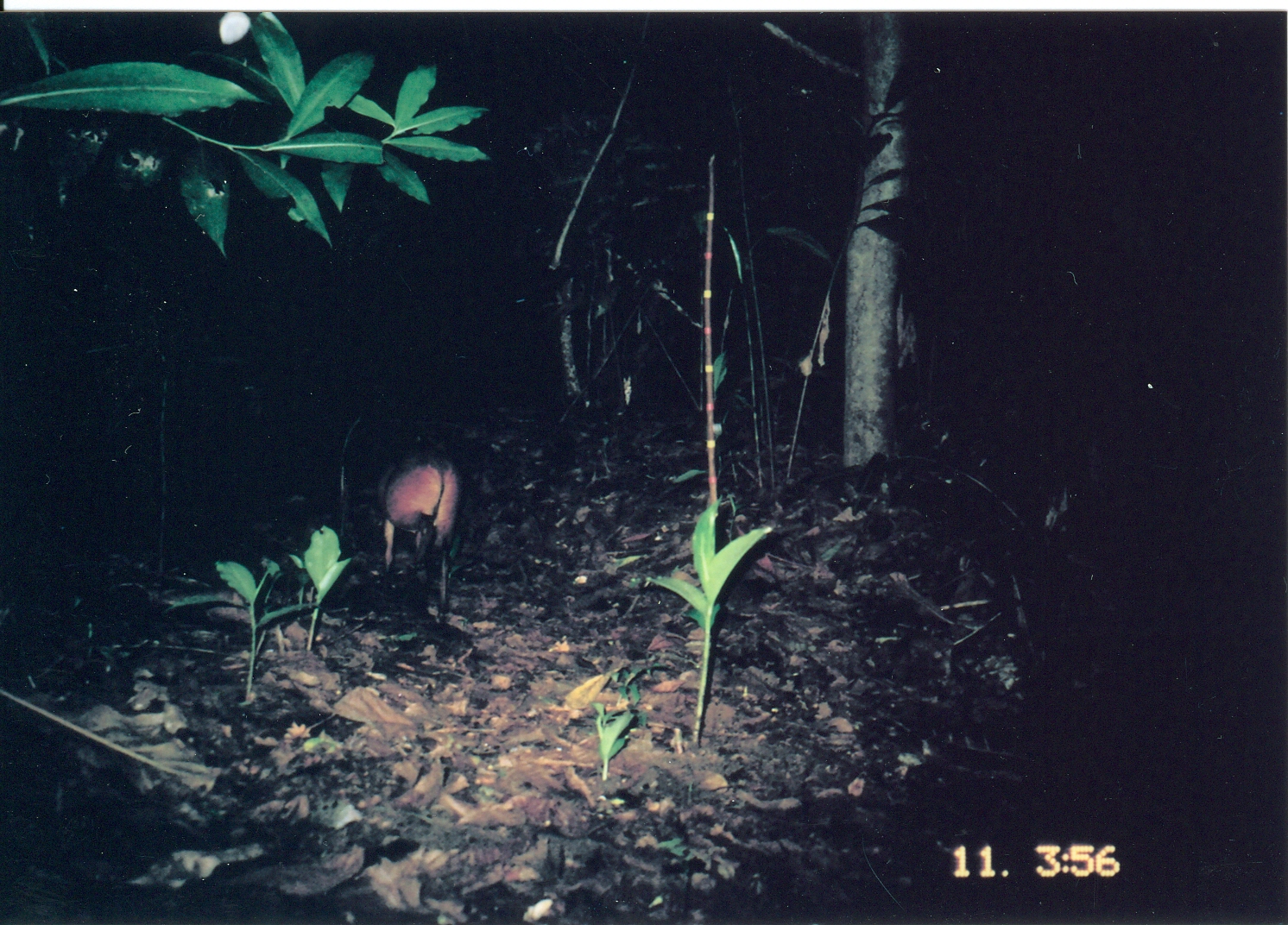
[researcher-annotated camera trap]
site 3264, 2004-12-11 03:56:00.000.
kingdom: Animalia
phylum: Chordata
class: Mammalia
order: Artiodactyla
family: Bovidae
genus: Cephalophus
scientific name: Cephalophus harveyi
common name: harvey's duiker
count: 1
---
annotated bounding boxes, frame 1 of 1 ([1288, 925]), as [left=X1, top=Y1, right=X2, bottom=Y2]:
cephalophus harveyi: [left=378, top=444, right=461, bottom=622]